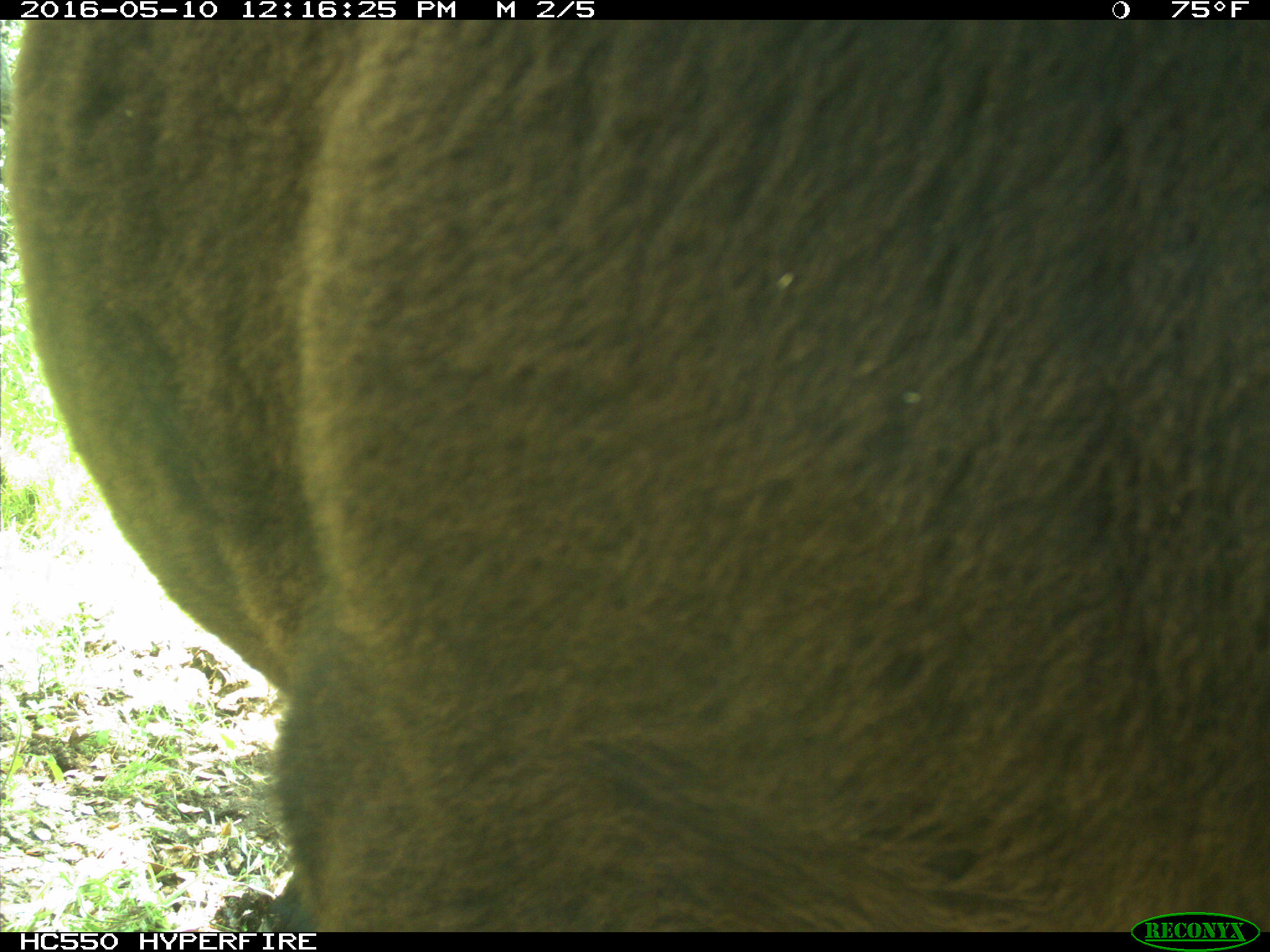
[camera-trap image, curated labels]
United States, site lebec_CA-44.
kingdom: Animalia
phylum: Chordata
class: Mammalia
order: Artiodactyla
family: Bovidae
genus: Bos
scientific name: Bos taurus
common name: domestic cow